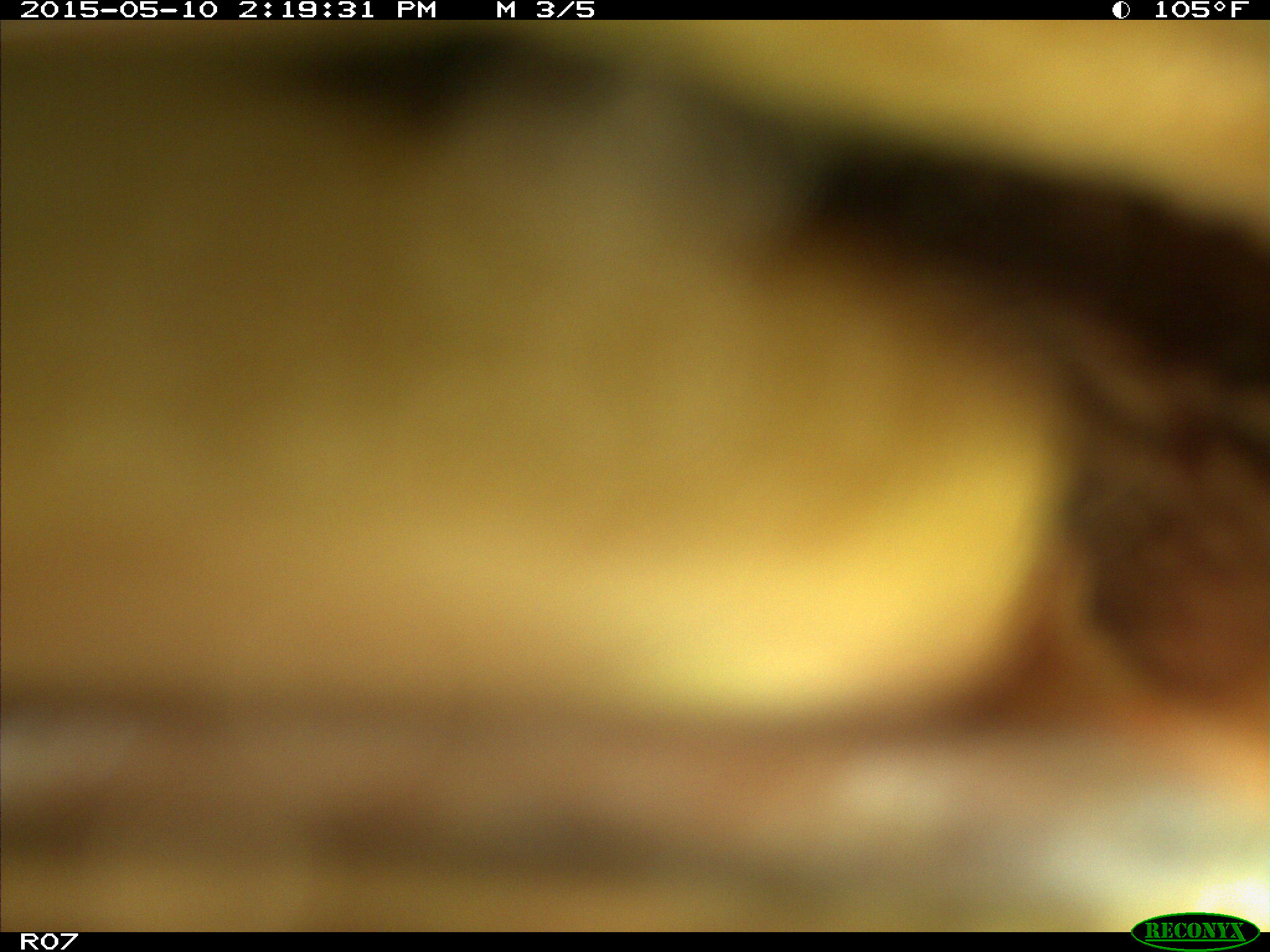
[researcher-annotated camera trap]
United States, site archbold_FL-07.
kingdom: Animalia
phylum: Chordata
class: Mammalia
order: Artiodactyla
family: Bovidae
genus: Bos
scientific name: Bos taurus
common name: domestic cow